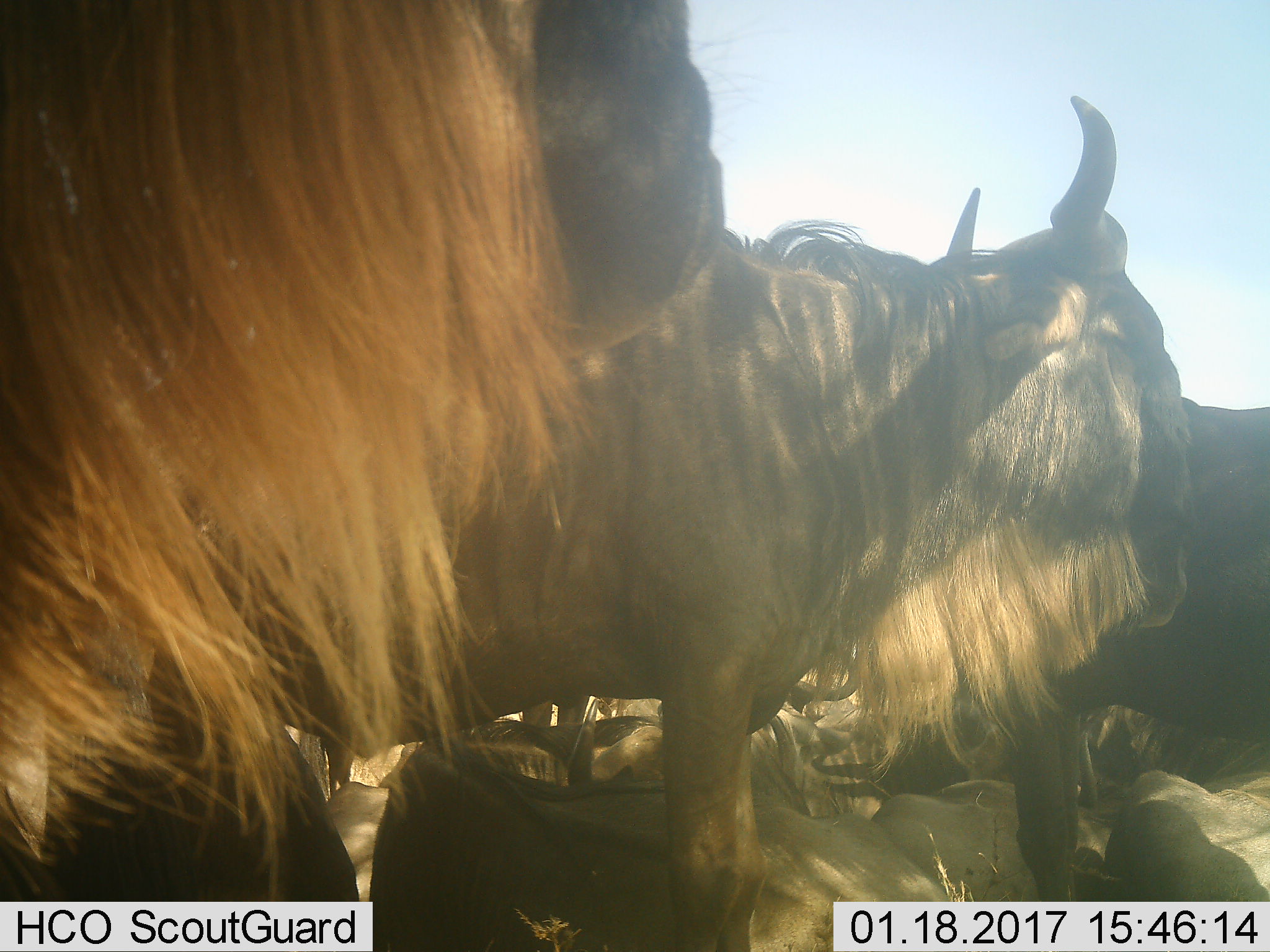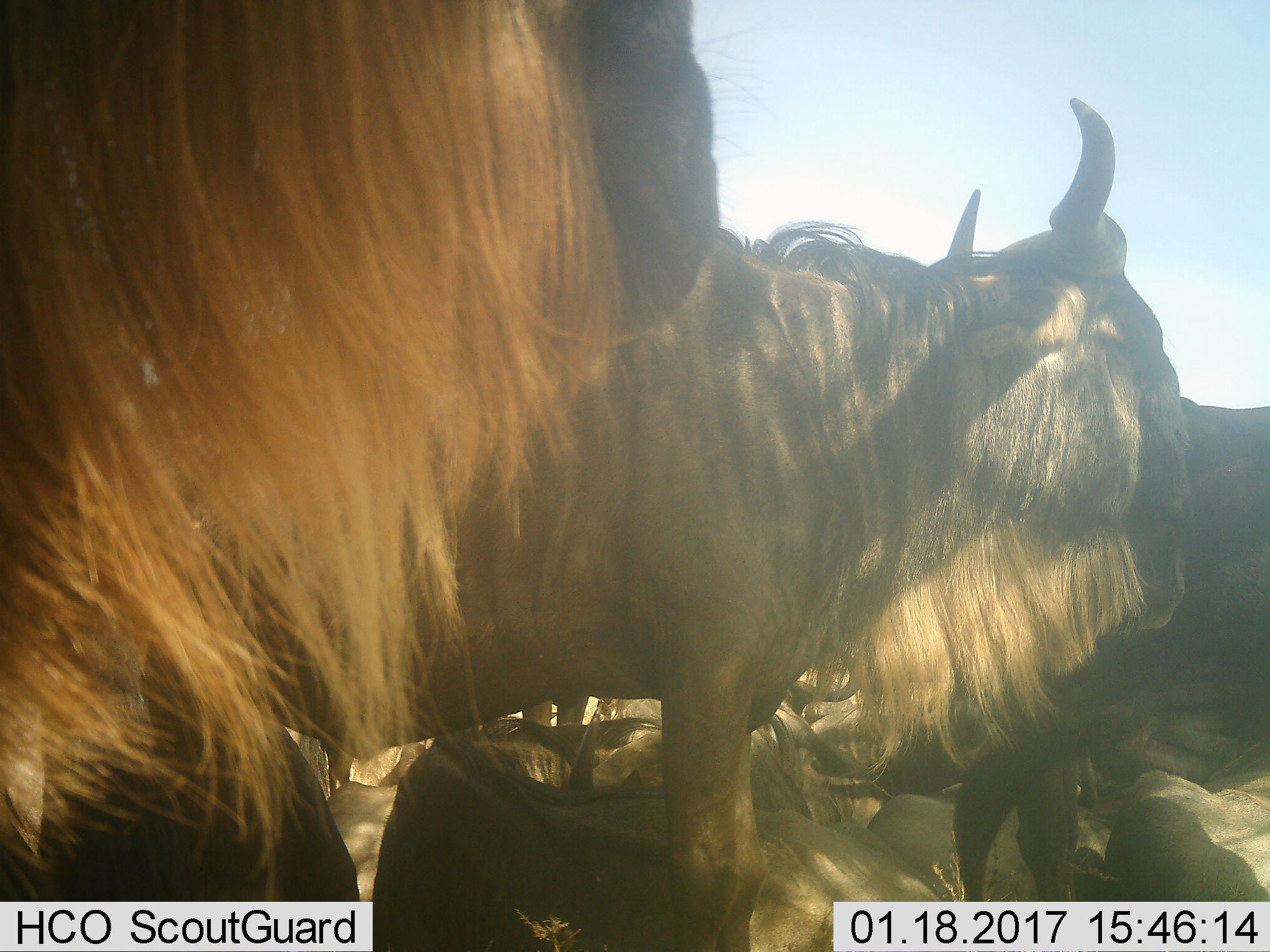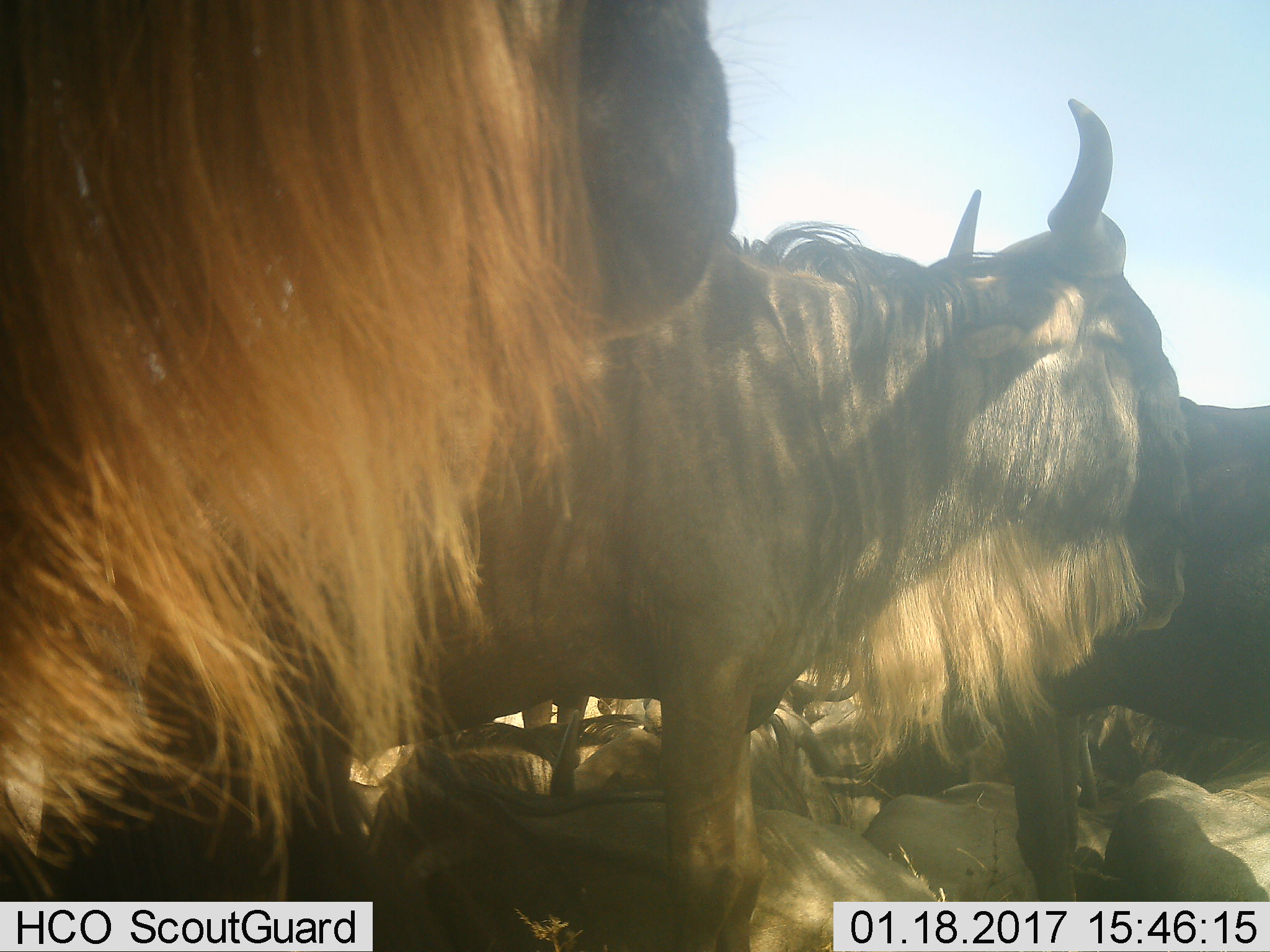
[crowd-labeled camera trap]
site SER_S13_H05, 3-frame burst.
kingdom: Animalia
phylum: Chordata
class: Mammalia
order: Artiodactyla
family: Bovidae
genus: Connochaetes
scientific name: Connochaetes taurinus taurinus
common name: blue wildebeest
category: wildebeestblue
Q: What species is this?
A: Wildebeestblue (blue wildebeest) (Connochaetes taurinus taurinus).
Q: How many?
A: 8.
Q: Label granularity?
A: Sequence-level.